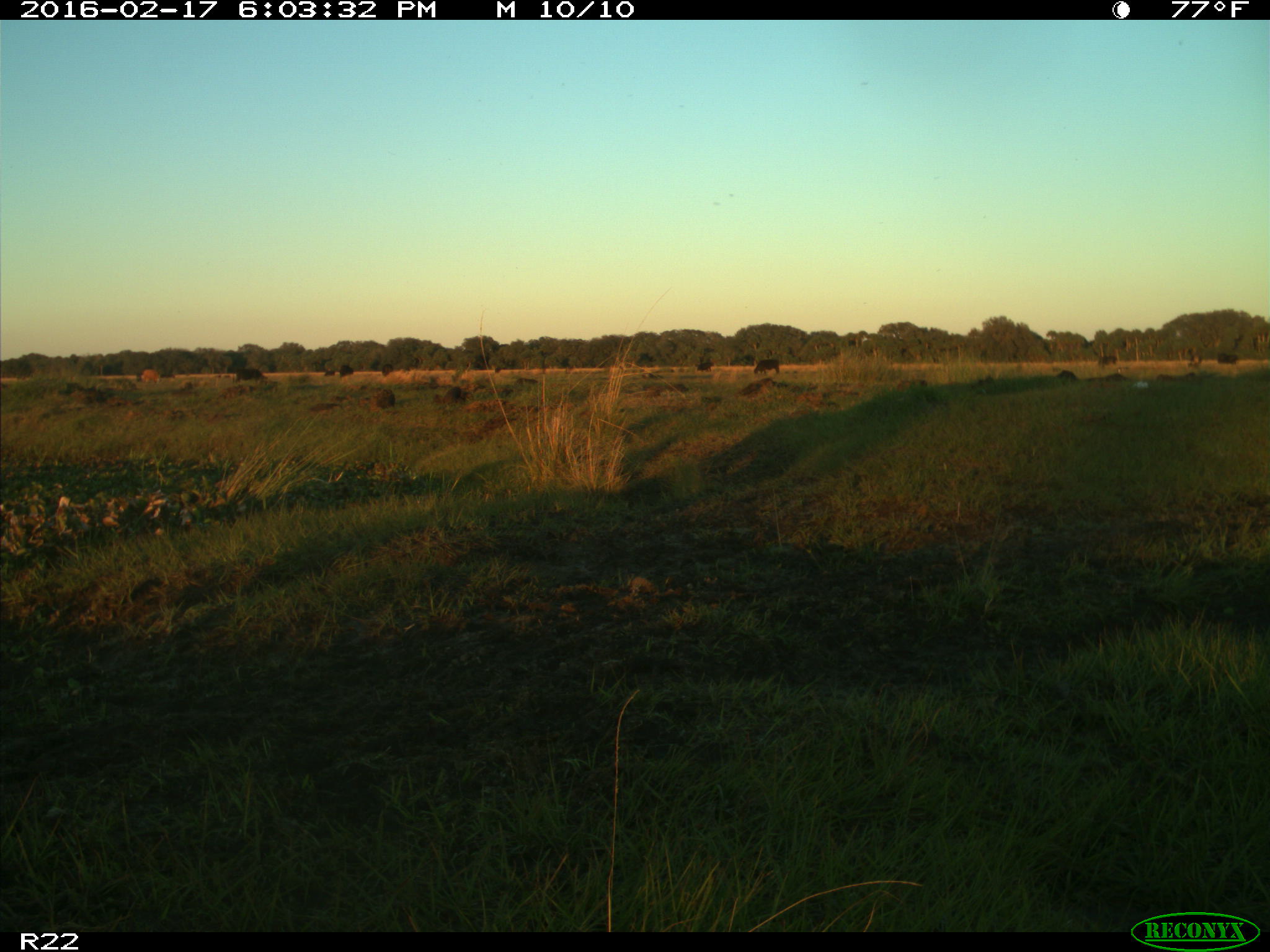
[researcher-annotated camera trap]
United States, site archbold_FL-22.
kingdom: Animalia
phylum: Chordata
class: Mammalia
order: Artiodactyla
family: Bovidae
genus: Bos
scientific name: Bos taurus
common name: domestic cow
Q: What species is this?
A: Bos taurus (domestic cow).